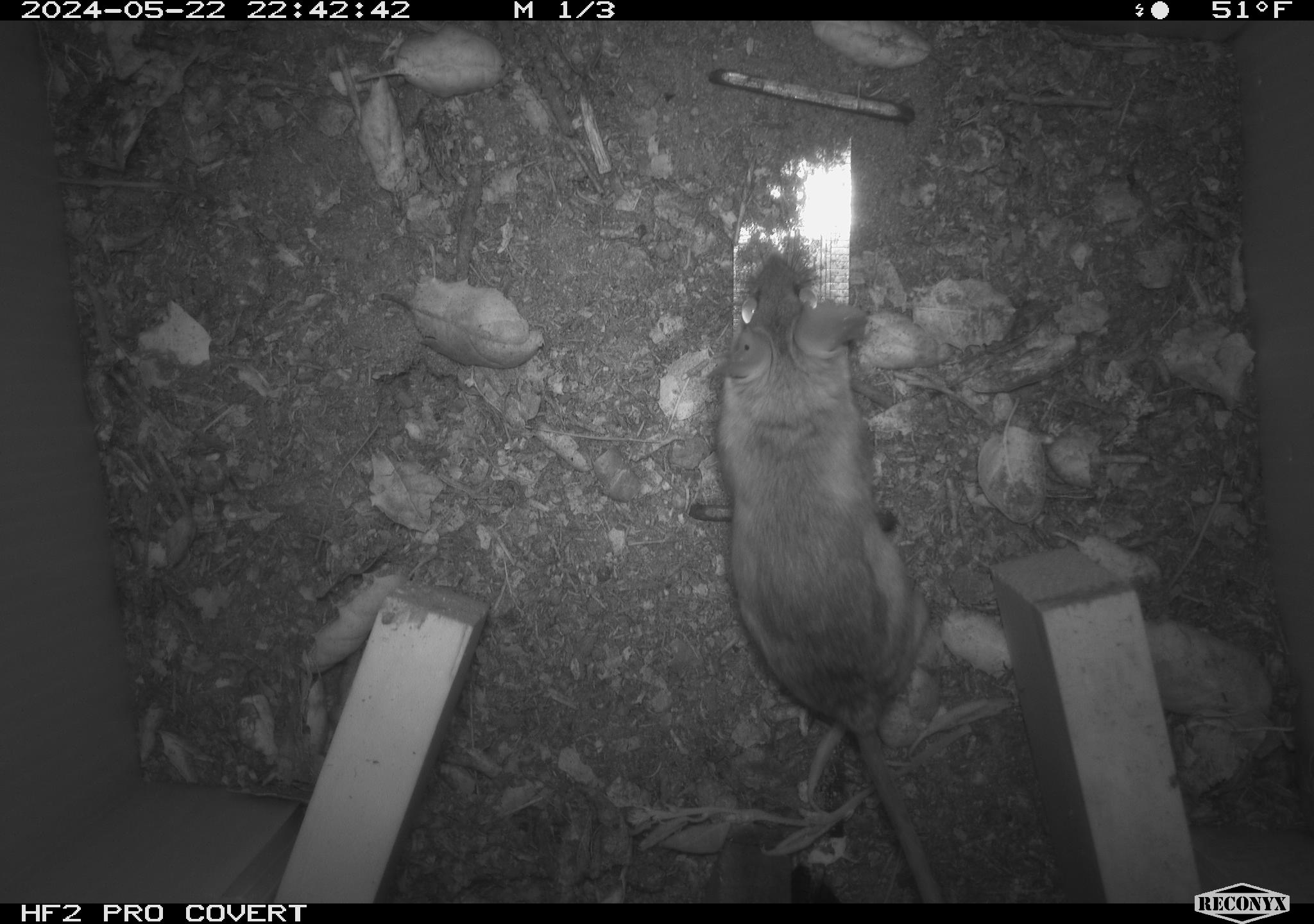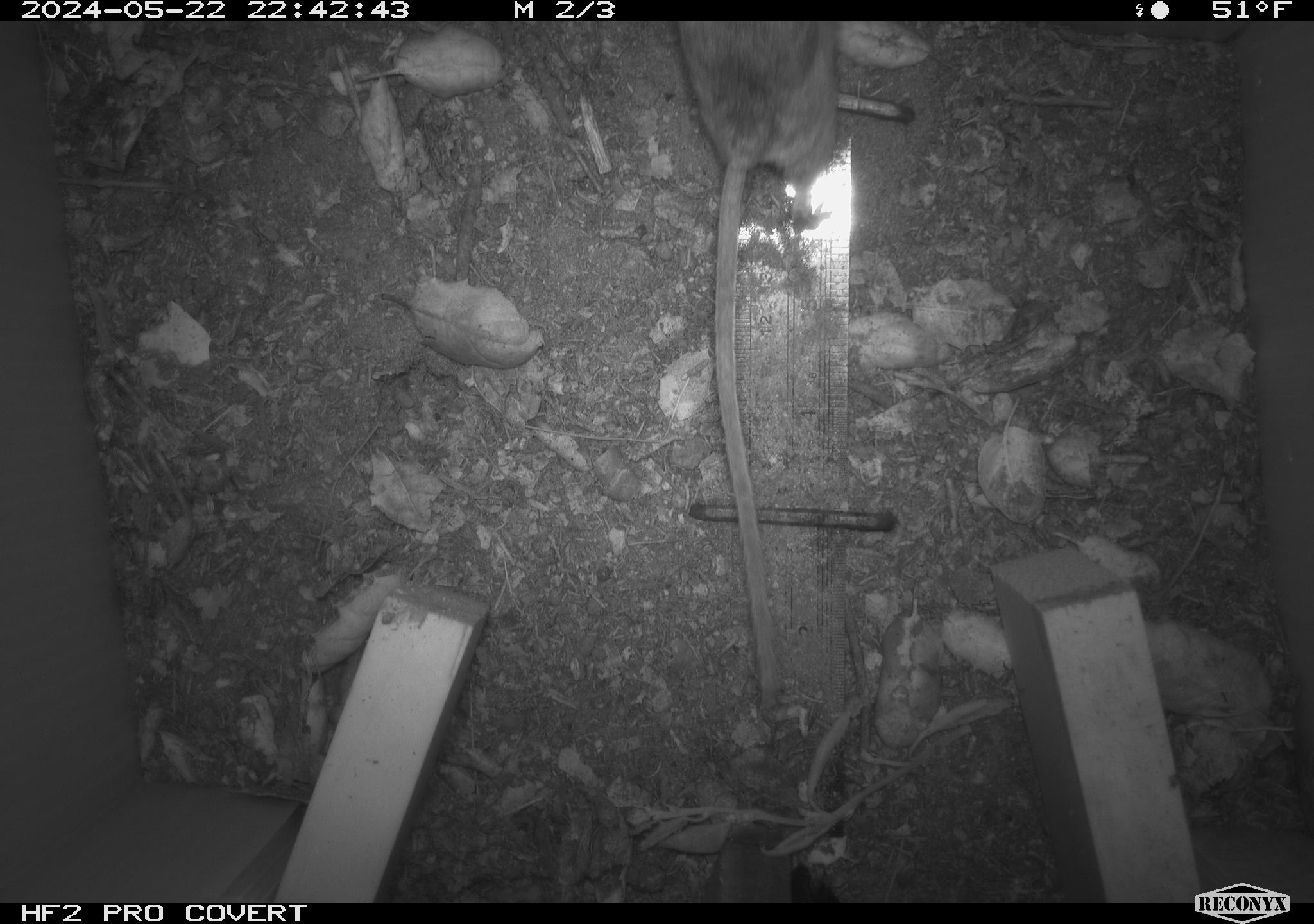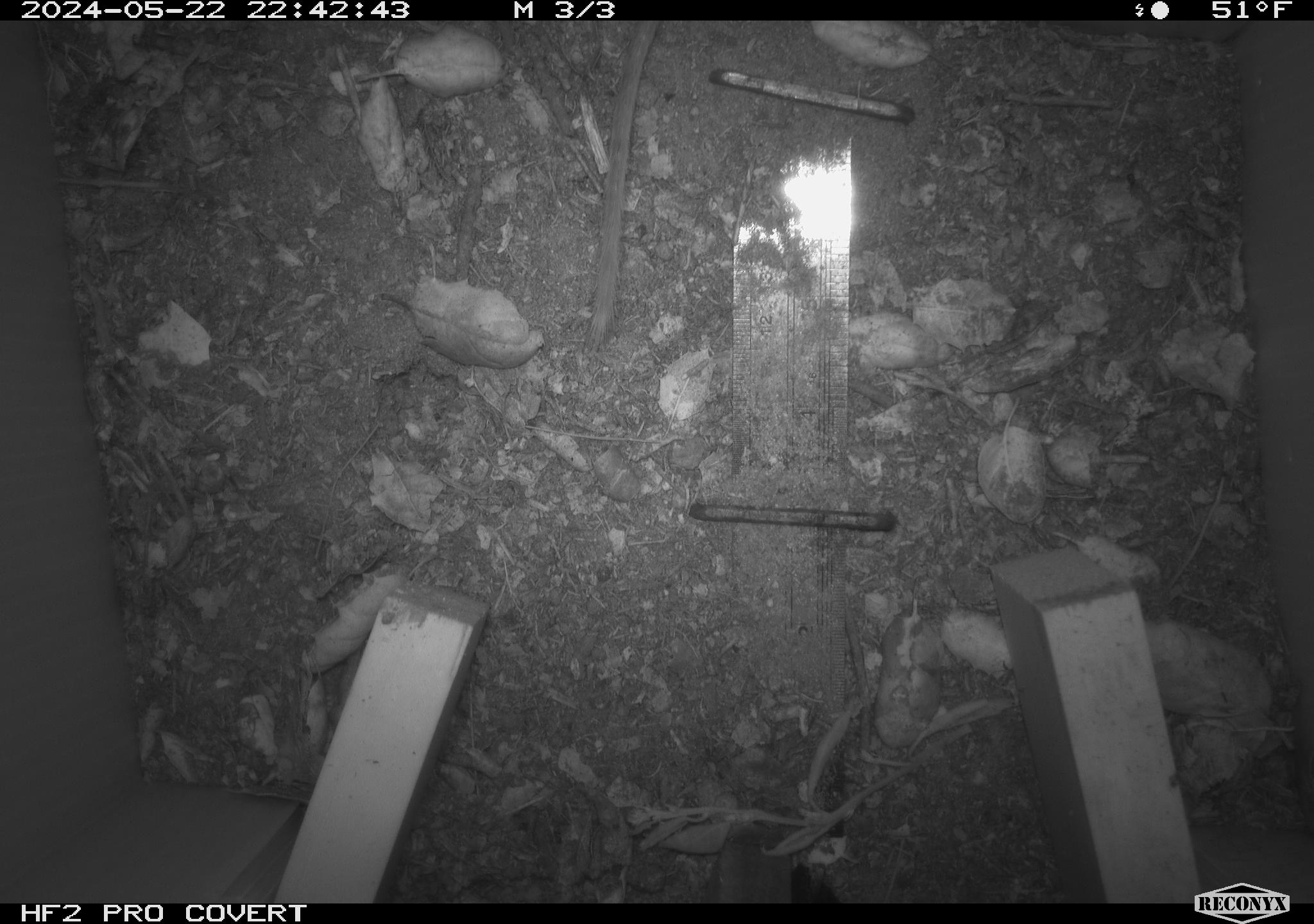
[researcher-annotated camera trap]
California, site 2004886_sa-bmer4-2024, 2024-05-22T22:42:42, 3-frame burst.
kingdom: Animalia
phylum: Chordata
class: Mammalia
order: Rodentia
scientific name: Rodentia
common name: mouse species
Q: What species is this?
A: Mouse species (Rodentia).